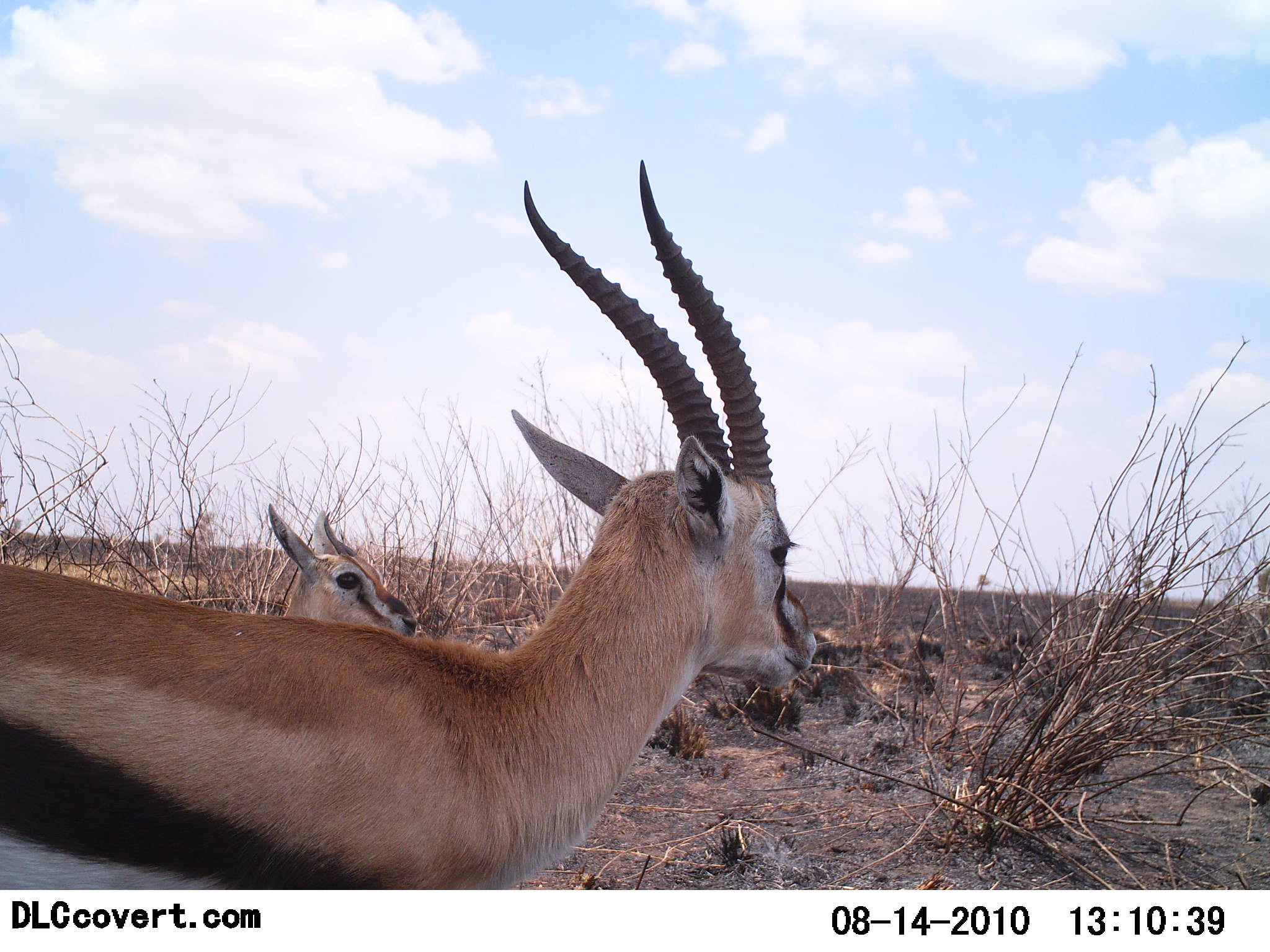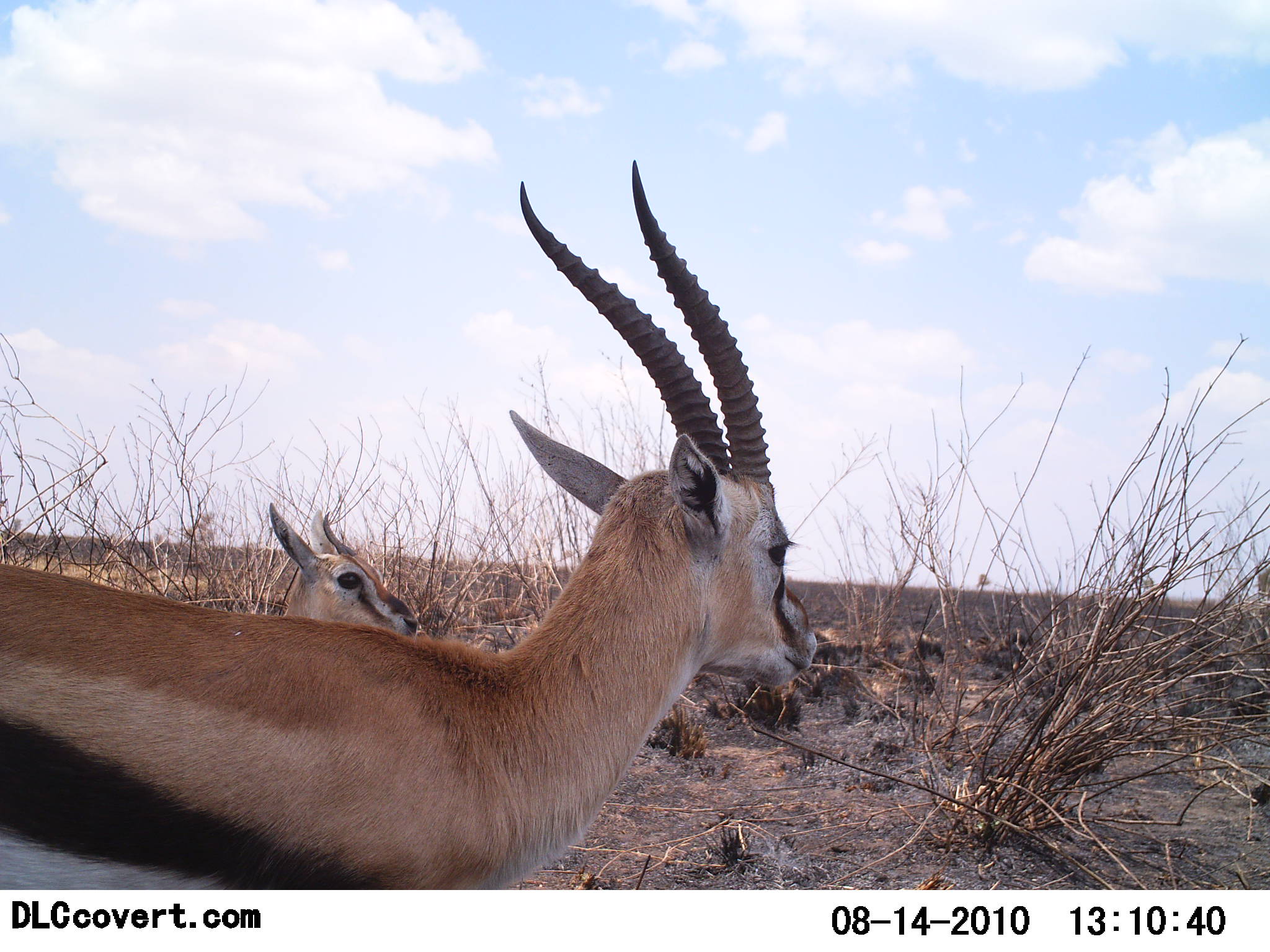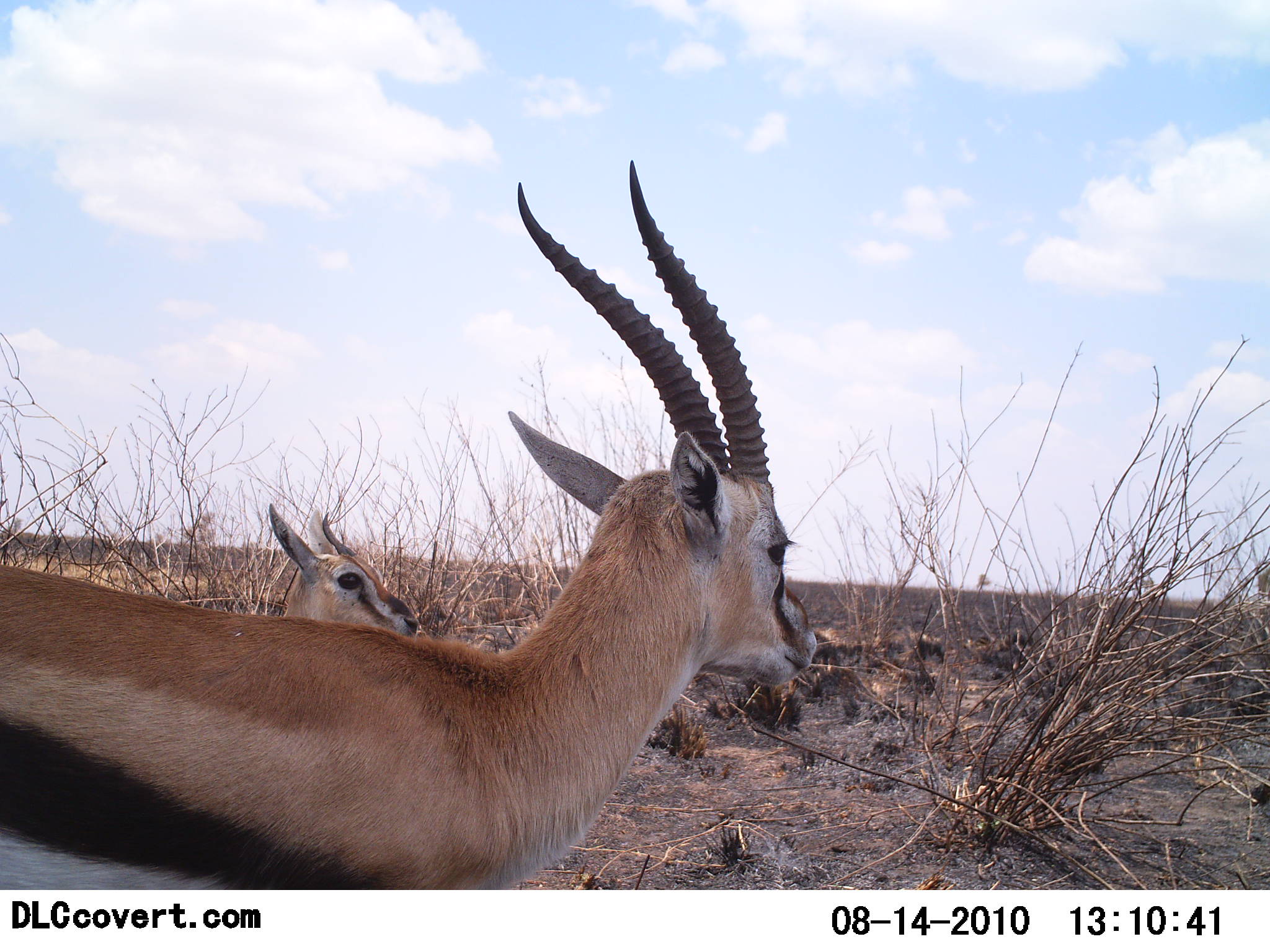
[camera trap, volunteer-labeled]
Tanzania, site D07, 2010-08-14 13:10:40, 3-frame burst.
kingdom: Animalia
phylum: Chordata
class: Mammalia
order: Artiodactyla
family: Bovidae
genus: Eudorcas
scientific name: Eudorcas thomsonii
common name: thomson's gazelle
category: gazellethomsons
Gazellethomsons (thomson's gazelle) (Eudorcas thomsonii), count 2. Behavior (volunteer vote fractions): standing 85%, resting 15%, moving 0%, interacting 0%. Young present (vote fraction): 31%. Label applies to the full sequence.